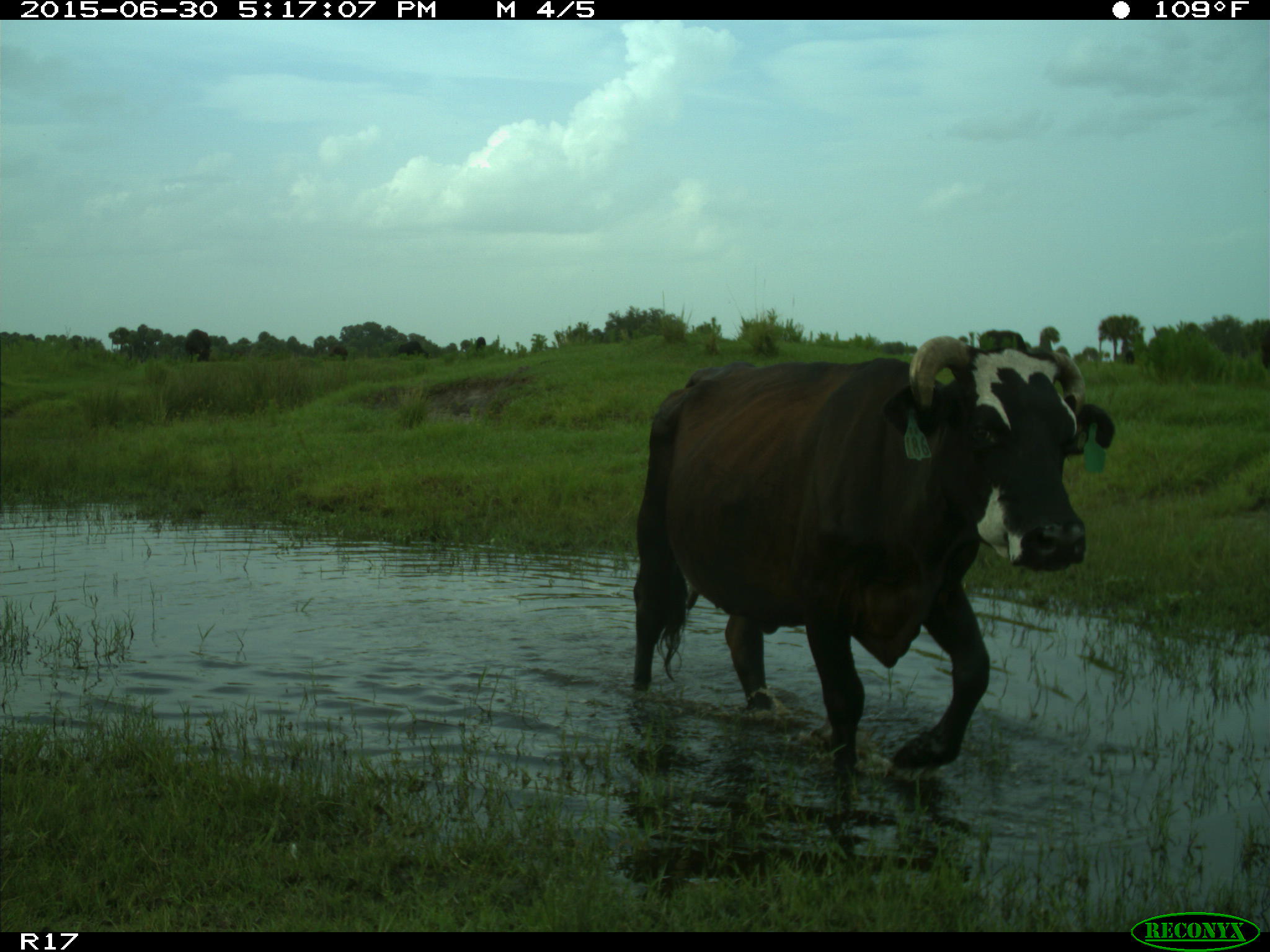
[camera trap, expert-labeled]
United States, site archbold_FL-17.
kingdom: Animalia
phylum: Chordata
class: Mammalia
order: Artiodactyla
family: Bovidae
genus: Bos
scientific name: Bos taurus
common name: domestic cow